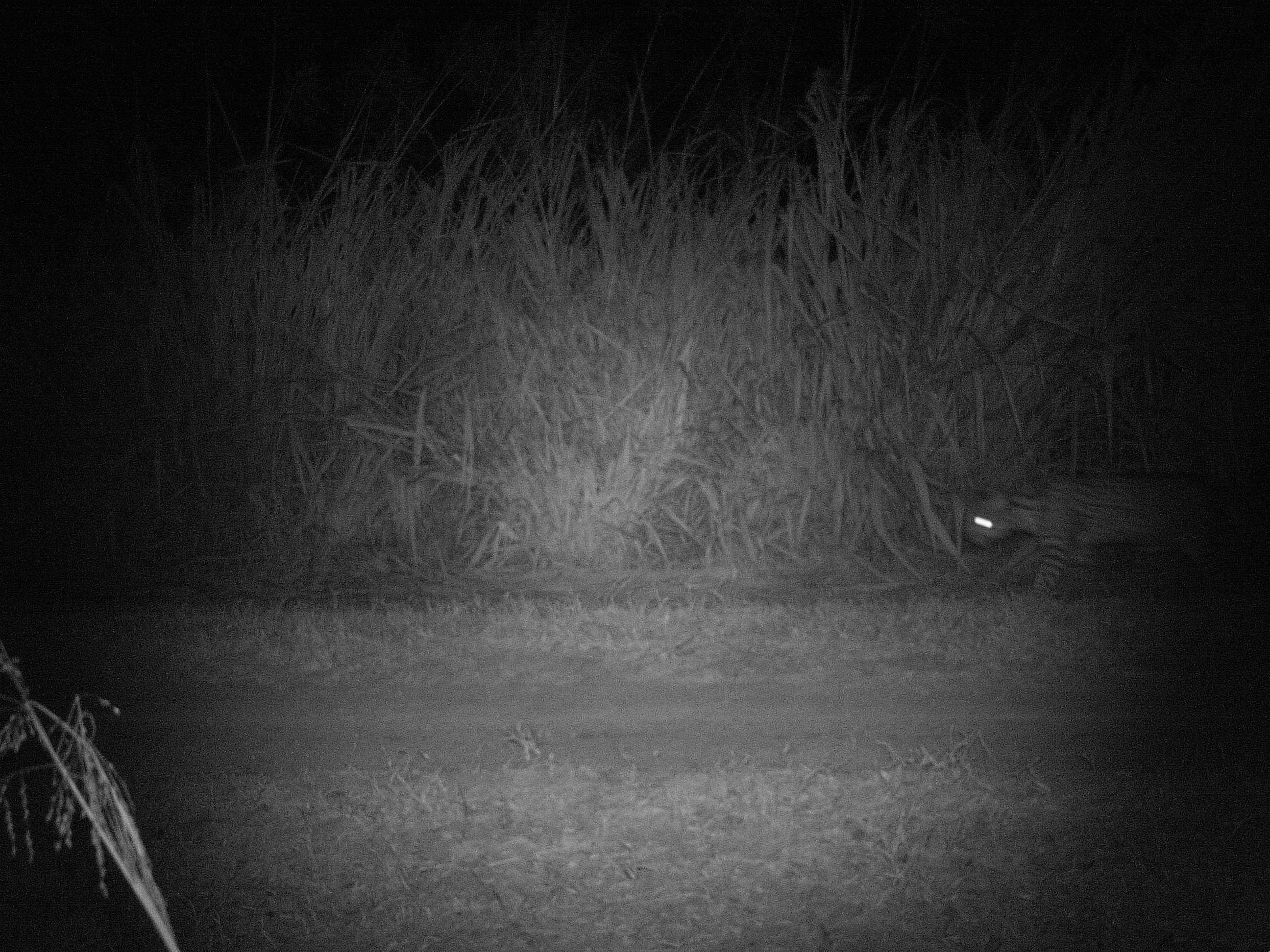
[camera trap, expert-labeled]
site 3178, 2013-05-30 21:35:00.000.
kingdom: Animalia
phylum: Chordata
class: Mammalia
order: Carnivora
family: Felidae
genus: Leopardus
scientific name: Leopardus pardalis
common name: ocelot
Leopardus pardalis (ocelot), count 1.